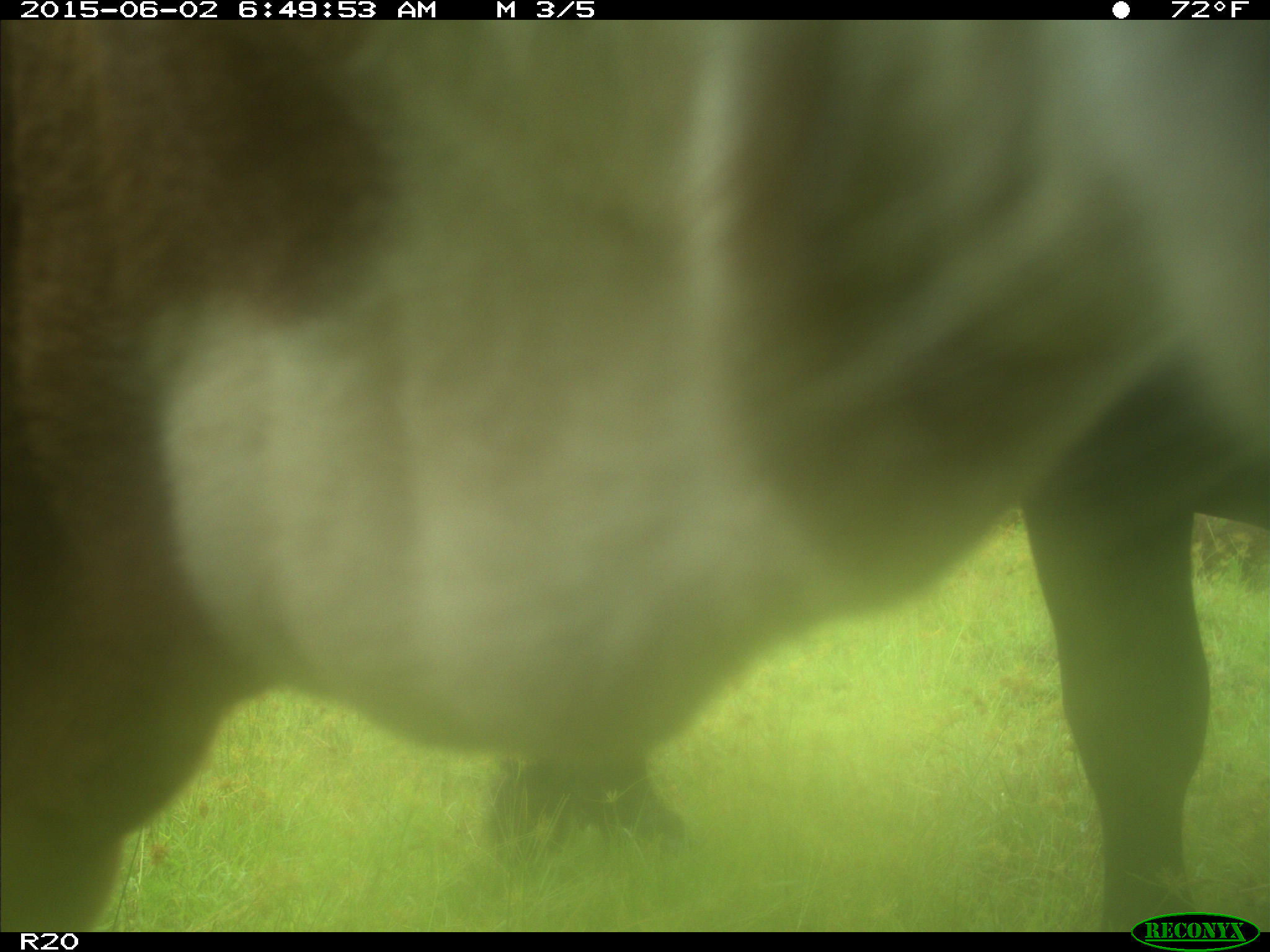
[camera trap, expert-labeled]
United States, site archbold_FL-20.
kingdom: Animalia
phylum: Chordata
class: Mammalia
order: Artiodactyla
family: Bovidae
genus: Bos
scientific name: Bos taurus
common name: domestic cow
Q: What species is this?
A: Bos taurus (domestic cow).